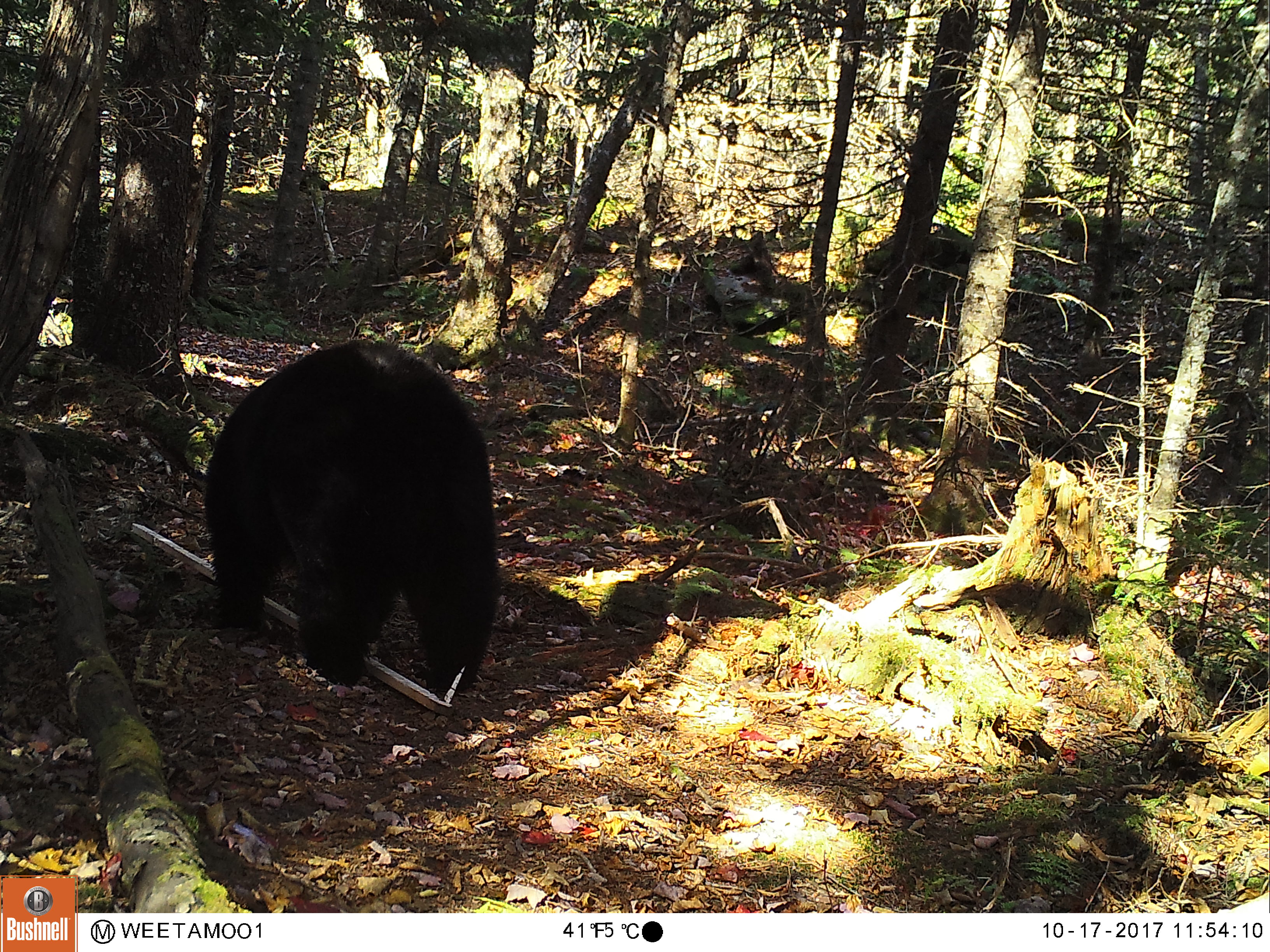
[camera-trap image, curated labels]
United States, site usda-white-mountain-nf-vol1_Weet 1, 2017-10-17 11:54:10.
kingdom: Animalia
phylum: Chordata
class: Mammalia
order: Carnivora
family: Ursidae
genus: Ursus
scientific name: Ursus americanus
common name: black bear